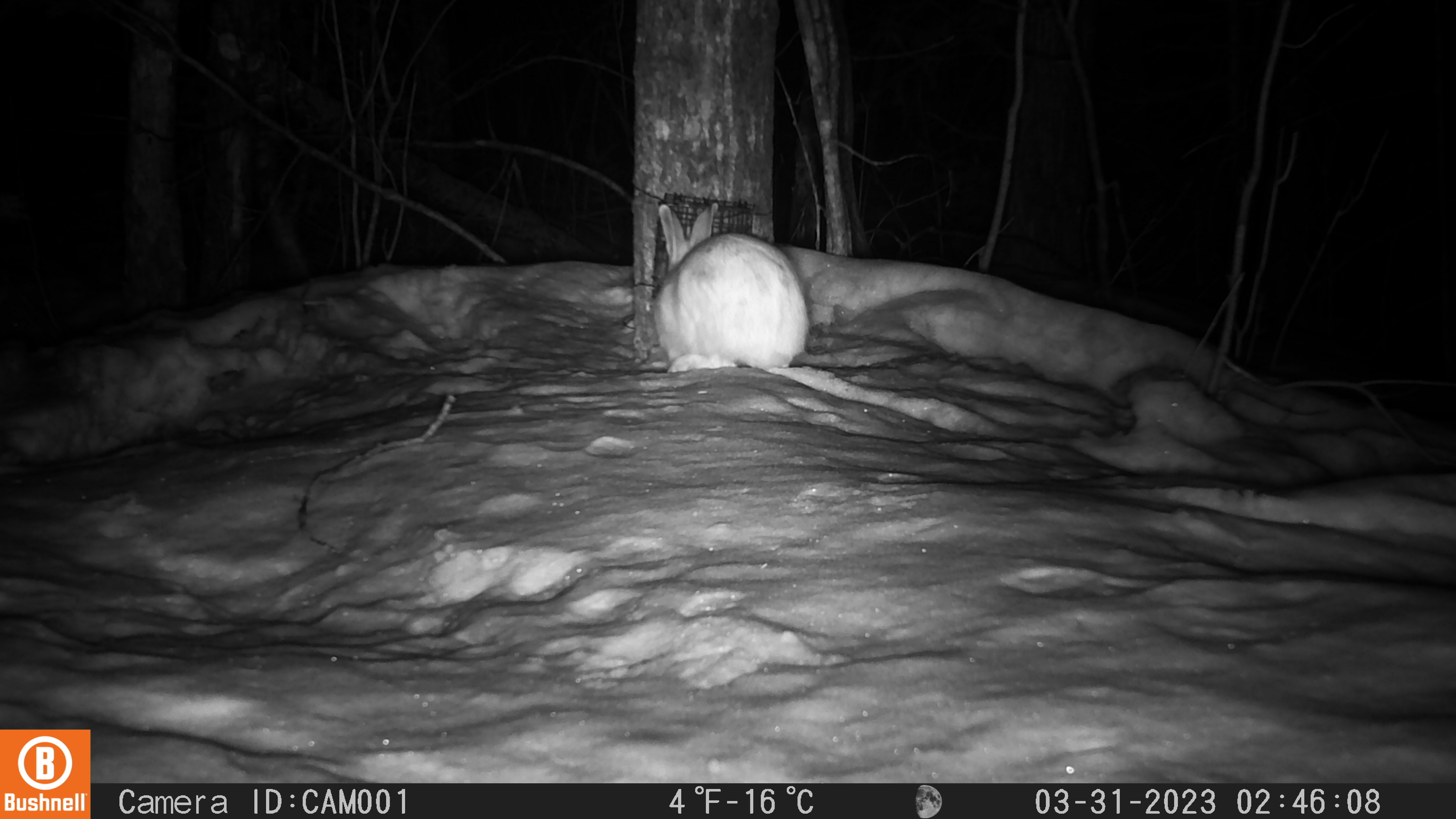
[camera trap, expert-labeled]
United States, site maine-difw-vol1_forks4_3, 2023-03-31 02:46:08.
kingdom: Animalia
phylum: Chordata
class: Mammalia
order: Lagomorpha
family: Leporidae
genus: Lepus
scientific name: Lepus americanus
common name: snowshoe hare